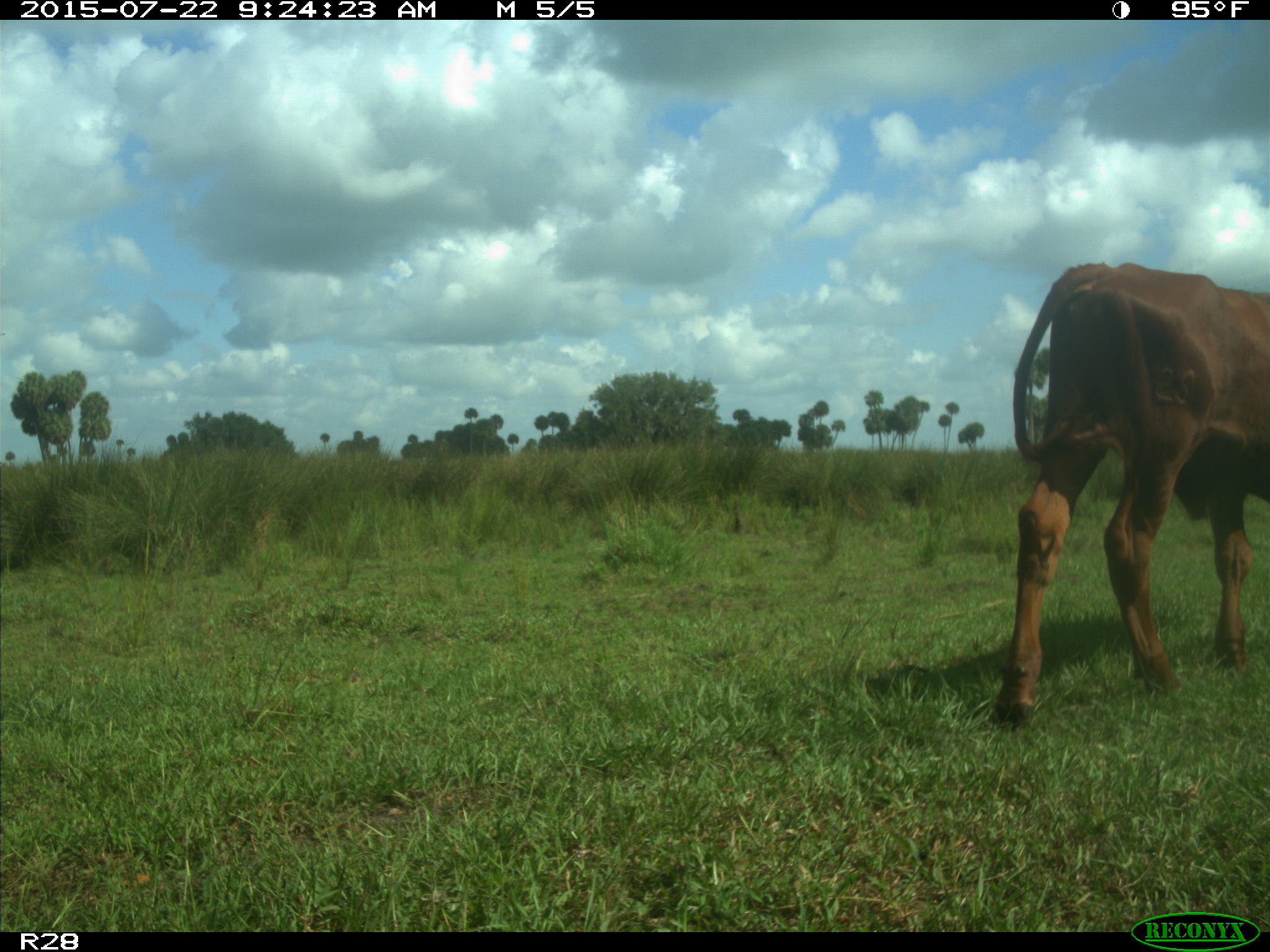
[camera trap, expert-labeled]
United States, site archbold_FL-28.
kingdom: Animalia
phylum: Chordata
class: Mammalia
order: Artiodactyla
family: Bovidae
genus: Bos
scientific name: Bos taurus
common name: domestic cow